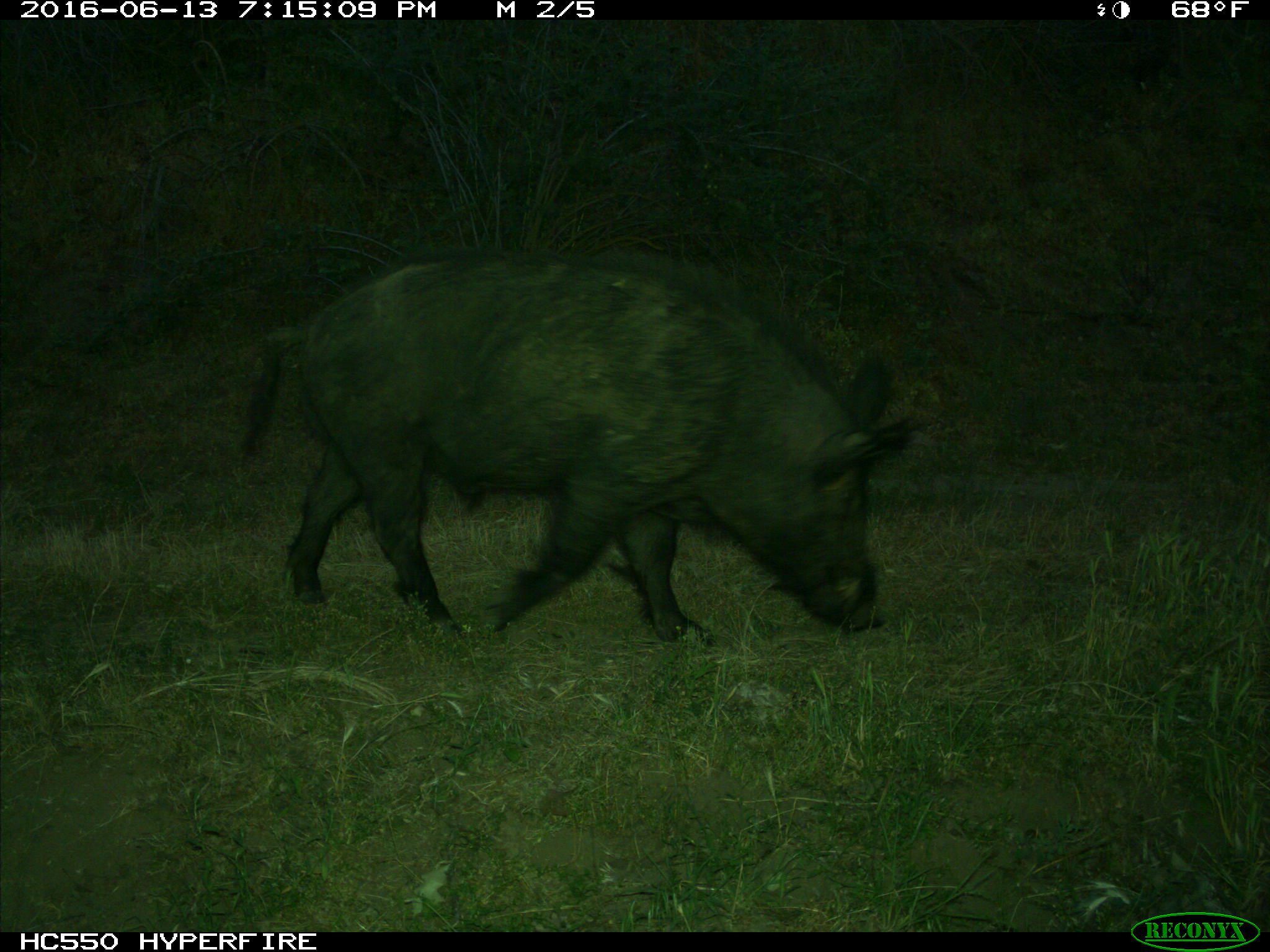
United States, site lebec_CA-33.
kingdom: Animalia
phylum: Chordata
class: Mammalia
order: Artiodactyla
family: Suidae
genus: Sus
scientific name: Sus scrofa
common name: wild boar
Sus scrofa (wild boar).